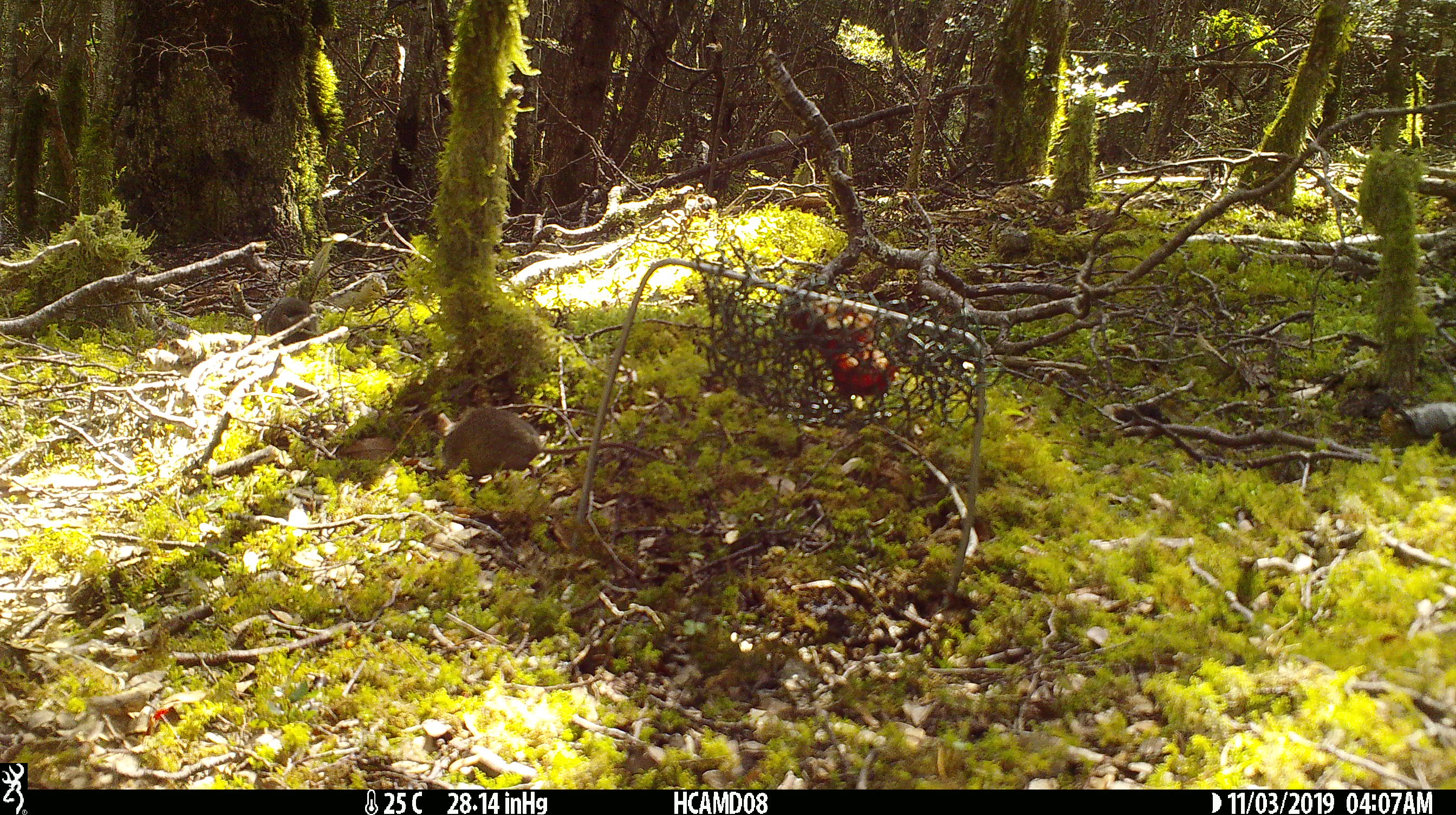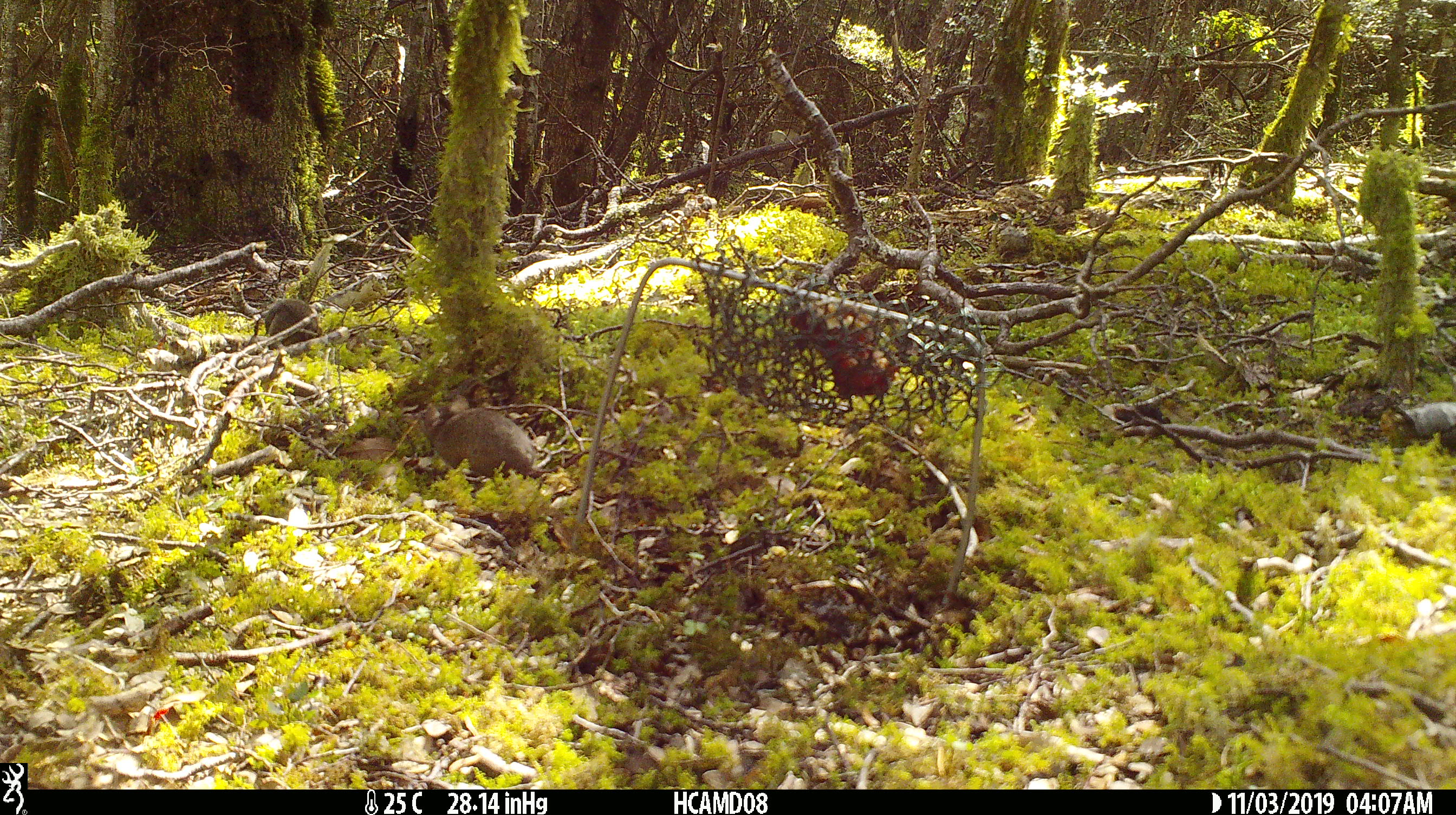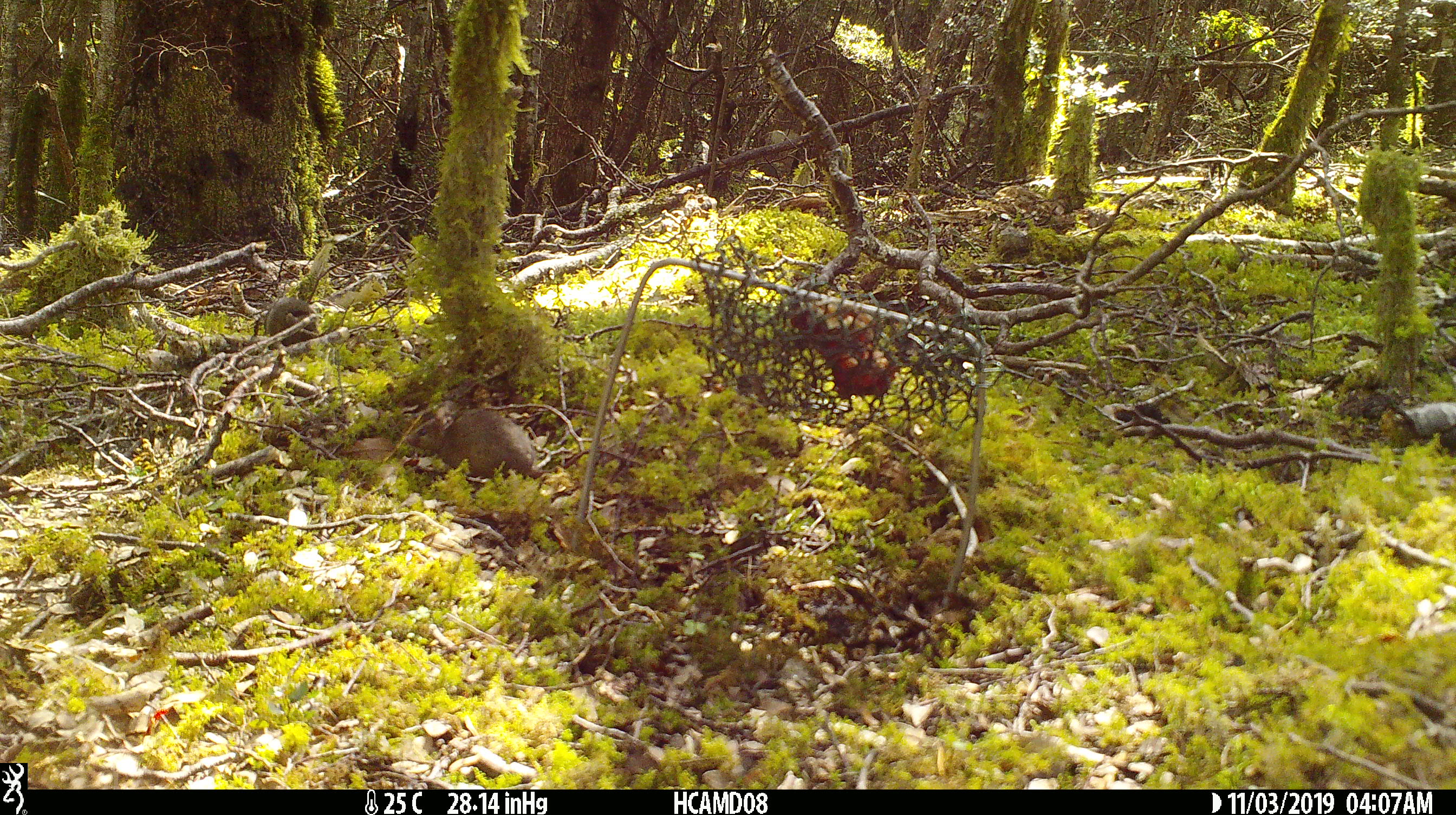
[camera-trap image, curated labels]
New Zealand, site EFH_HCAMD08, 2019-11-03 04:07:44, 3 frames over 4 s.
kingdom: Animalia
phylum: Chordata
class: Mammalia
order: Rodentia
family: Muridae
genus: Mus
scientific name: Mus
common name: mouse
Mouse (Mus).